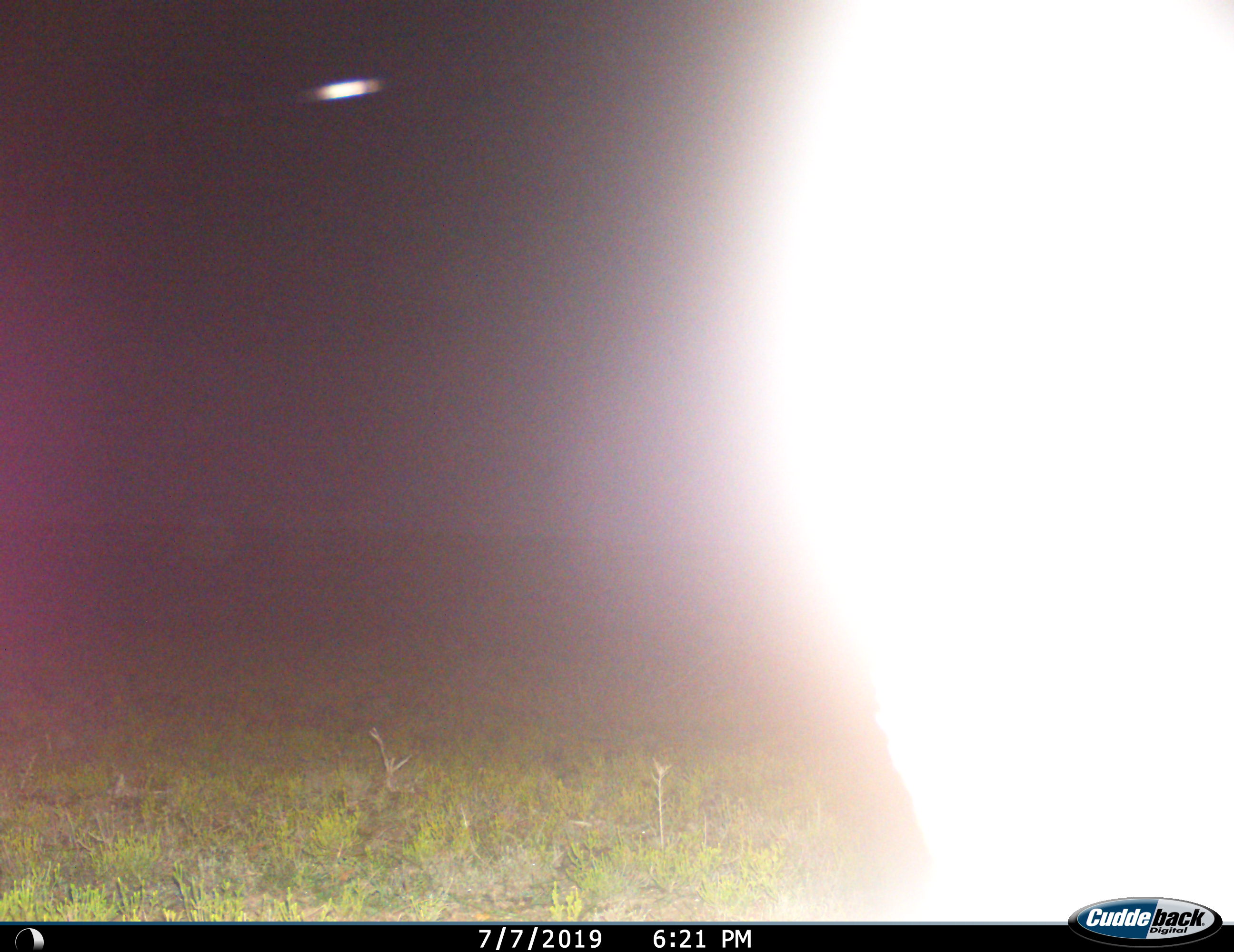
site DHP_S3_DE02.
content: unidentified animal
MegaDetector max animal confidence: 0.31